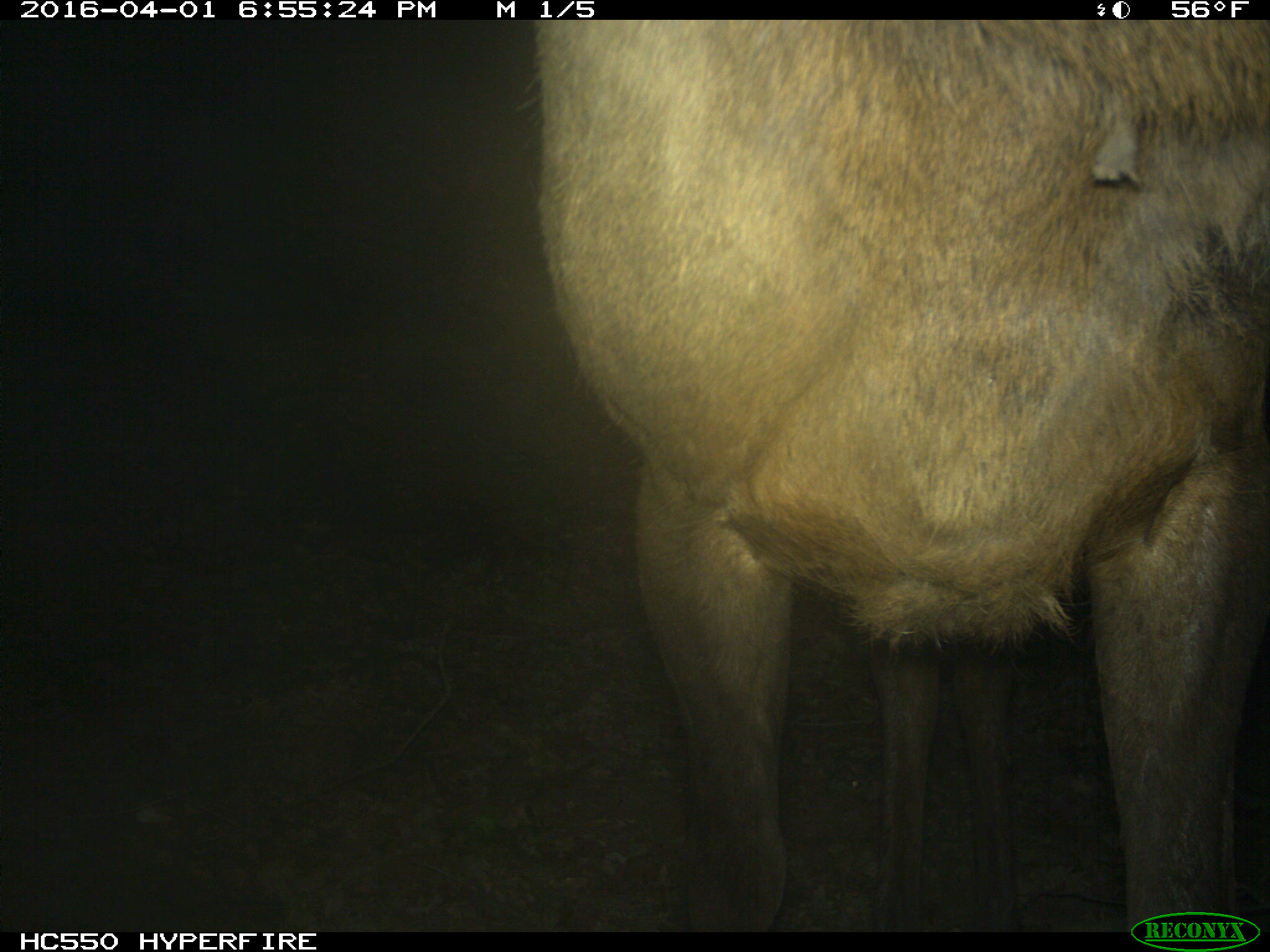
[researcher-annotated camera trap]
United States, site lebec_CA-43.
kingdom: Animalia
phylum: Chordata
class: Mammalia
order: Artiodactyla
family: Cervidae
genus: Cervus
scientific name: Cervus canadensis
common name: elk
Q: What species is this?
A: Cervus canadensis (elk).